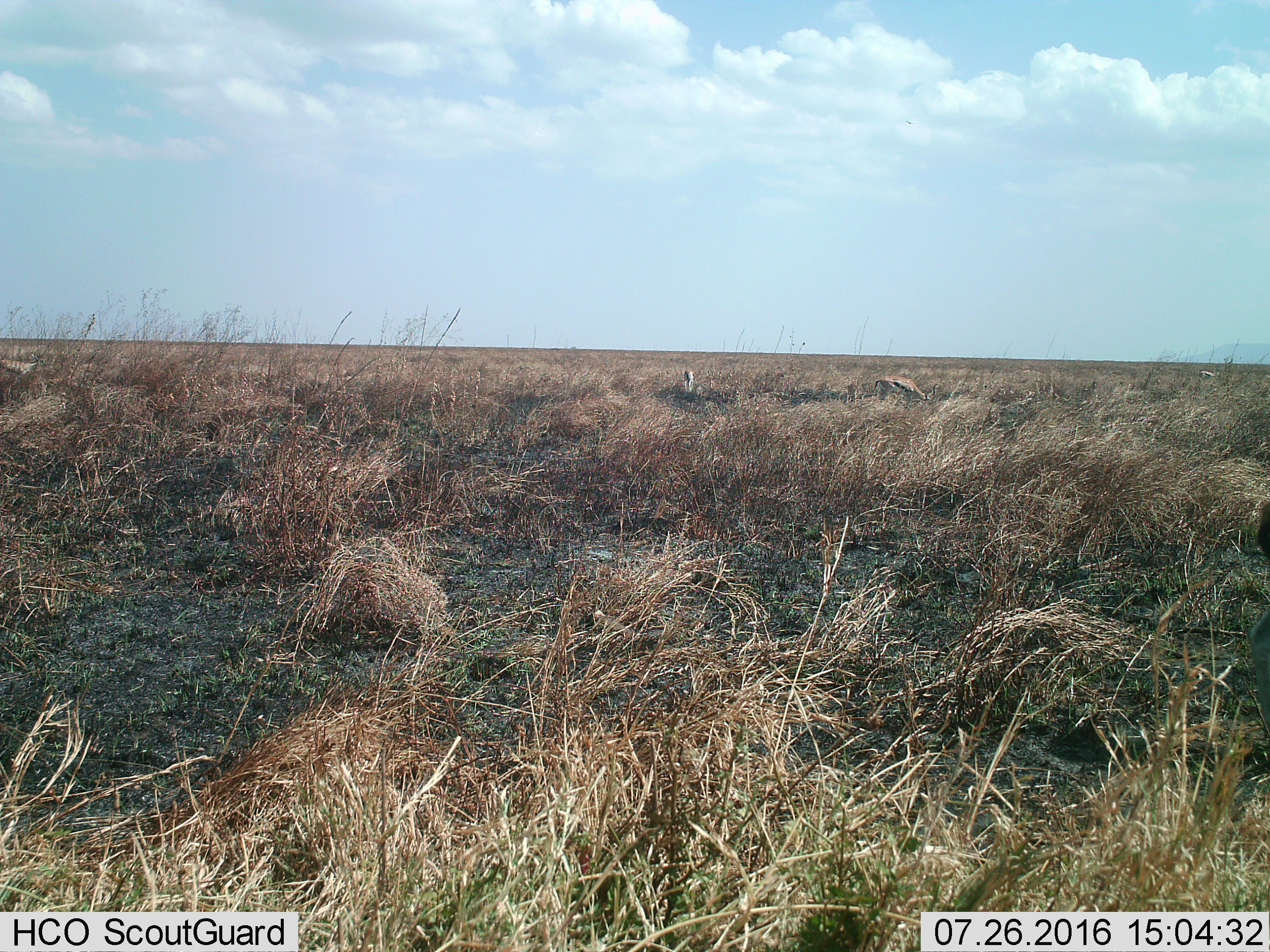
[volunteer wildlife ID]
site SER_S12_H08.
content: unidentified animal